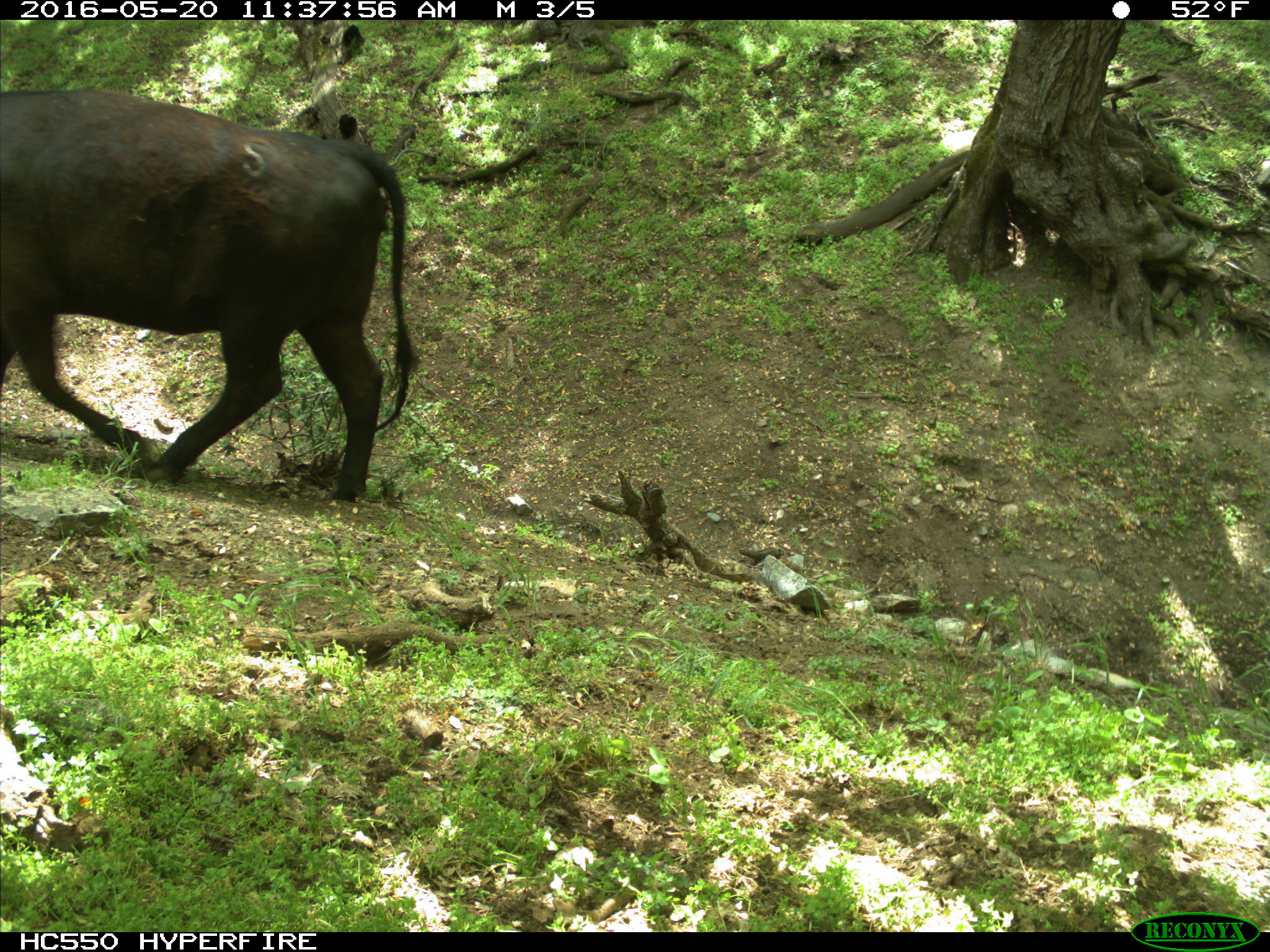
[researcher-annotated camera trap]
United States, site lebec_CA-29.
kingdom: Animalia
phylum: Chordata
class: Mammalia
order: Artiodactyla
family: Bovidae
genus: Bos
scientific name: Bos taurus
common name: domestic cow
Bos taurus (domestic cow).